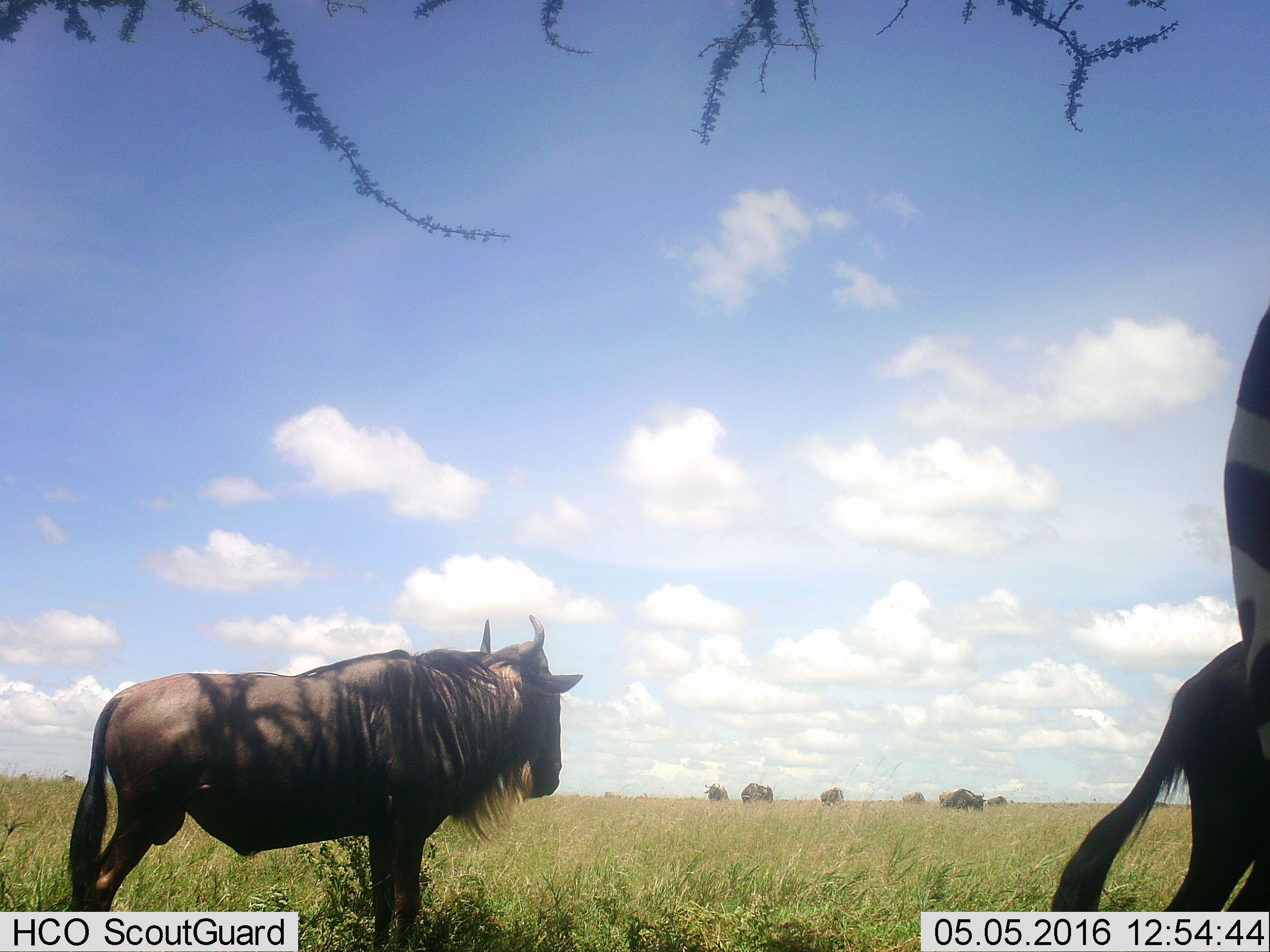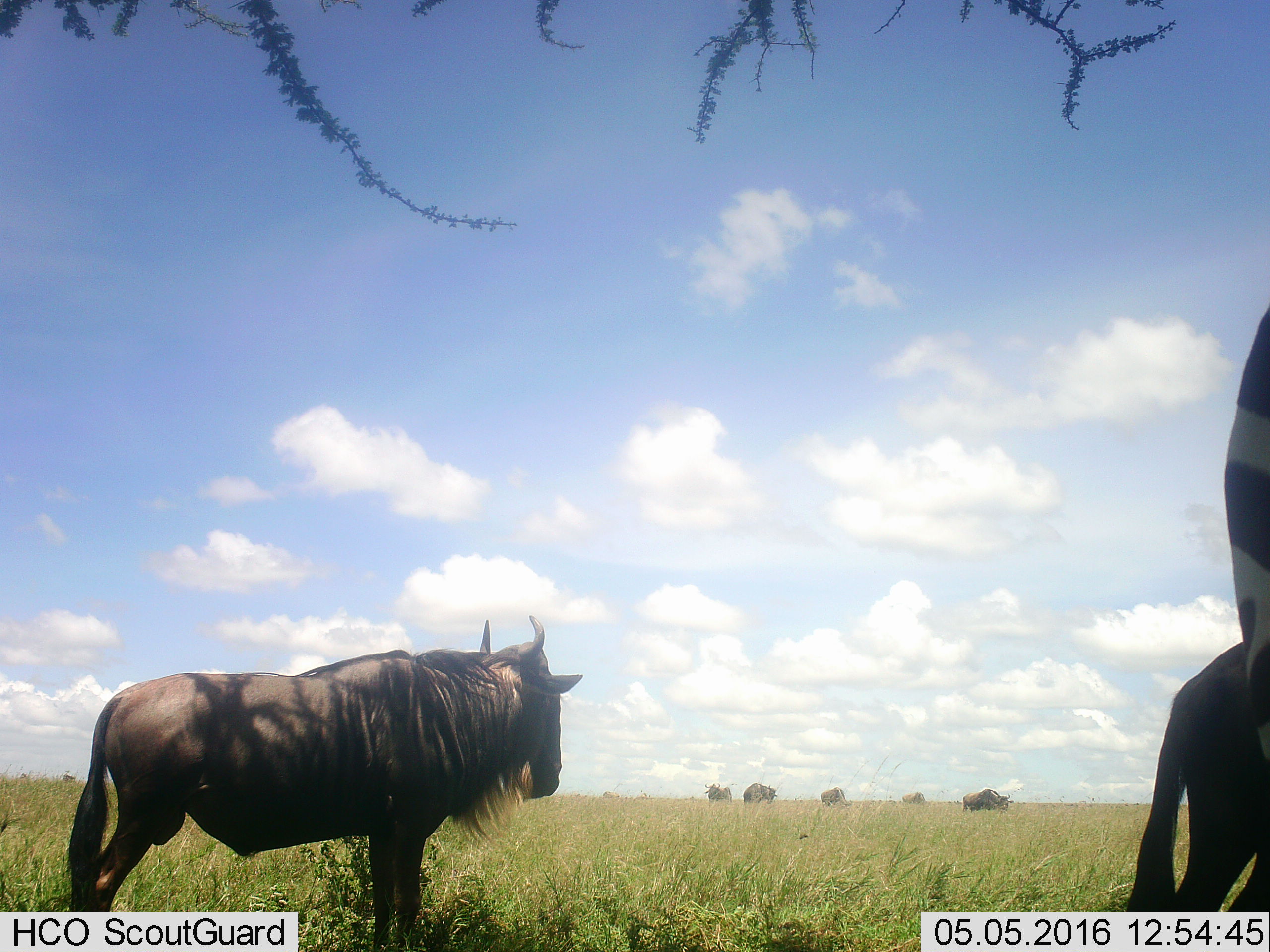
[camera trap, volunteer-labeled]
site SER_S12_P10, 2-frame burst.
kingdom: Animalia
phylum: Chordata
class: Mammalia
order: Artiodactyla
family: Bovidae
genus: Connochaetes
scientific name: Connochaetes taurinus taurinus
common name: blue wildebeest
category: wildebeestblue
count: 8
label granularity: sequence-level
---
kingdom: Animalia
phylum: Chordata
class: Mammalia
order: Perissodactyla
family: Equidae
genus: Equus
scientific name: Equus quagga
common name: plains zebra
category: zebraplains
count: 1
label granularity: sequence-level